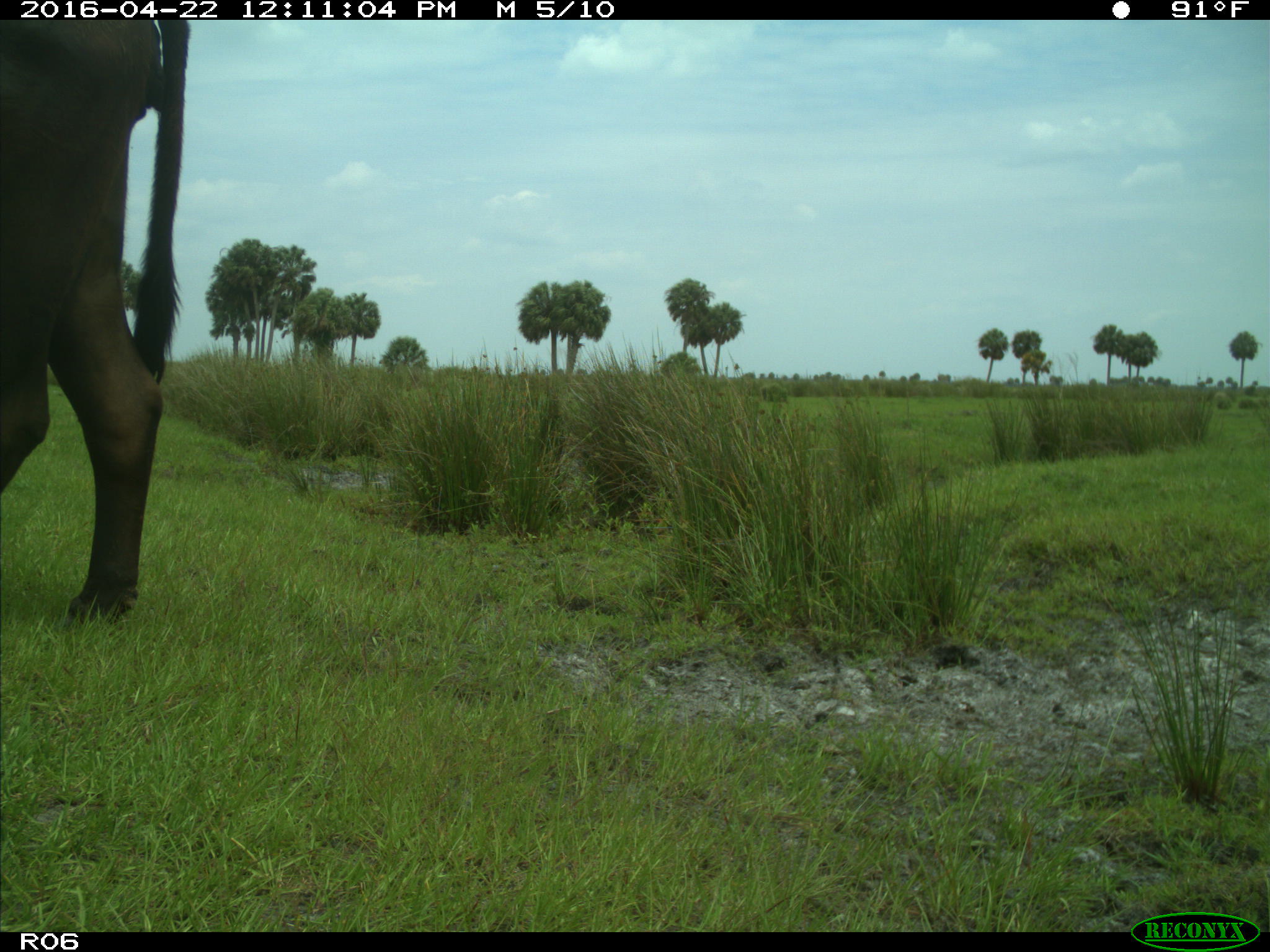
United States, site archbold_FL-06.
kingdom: Animalia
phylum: Chordata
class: Mammalia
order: Artiodactyla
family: Bovidae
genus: Bos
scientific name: Bos taurus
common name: domestic cow